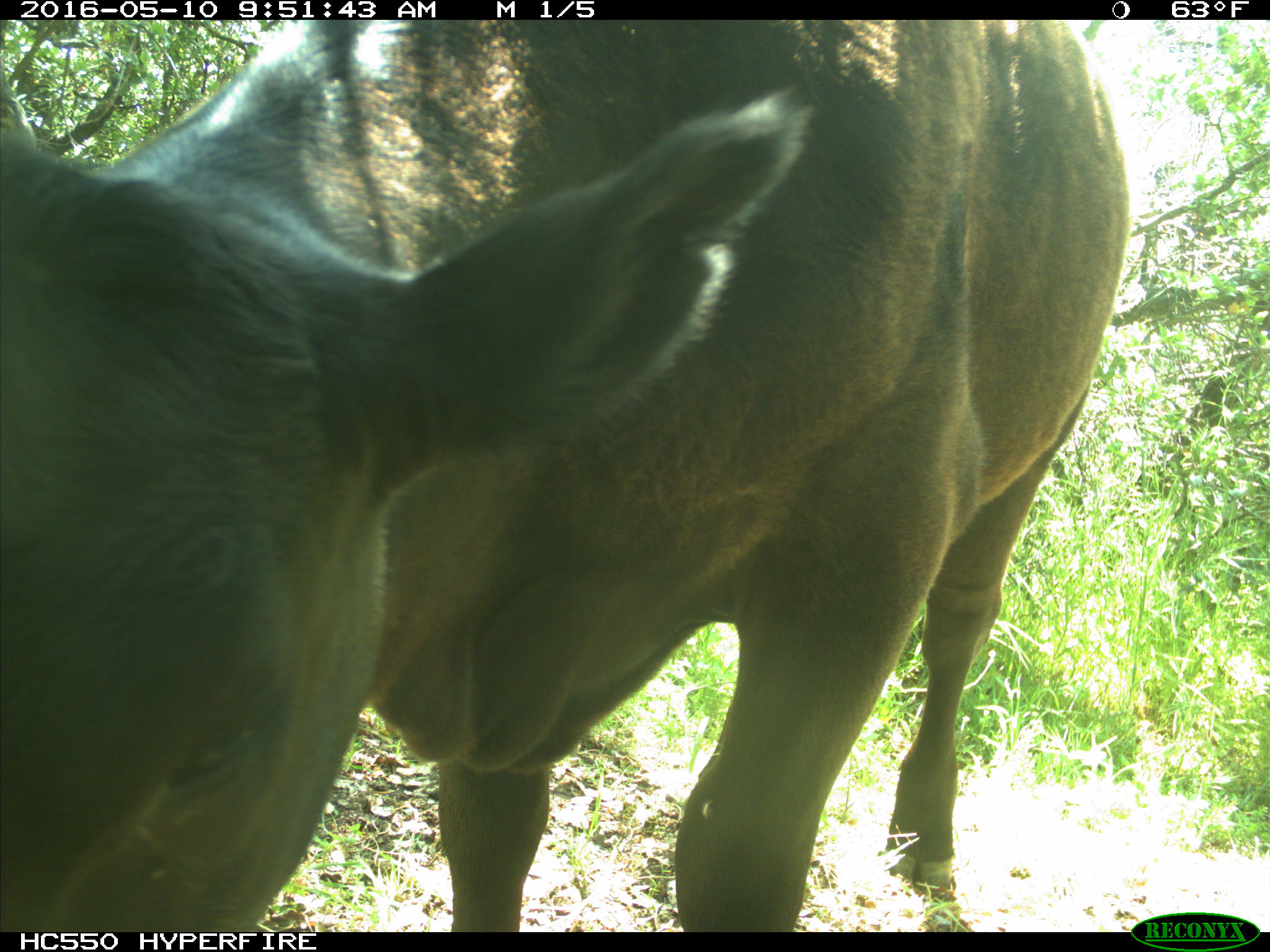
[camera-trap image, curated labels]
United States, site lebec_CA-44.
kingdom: Animalia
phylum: Chordata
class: Mammalia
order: Artiodactyla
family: Bovidae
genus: Bos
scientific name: Bos taurus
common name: domestic cow